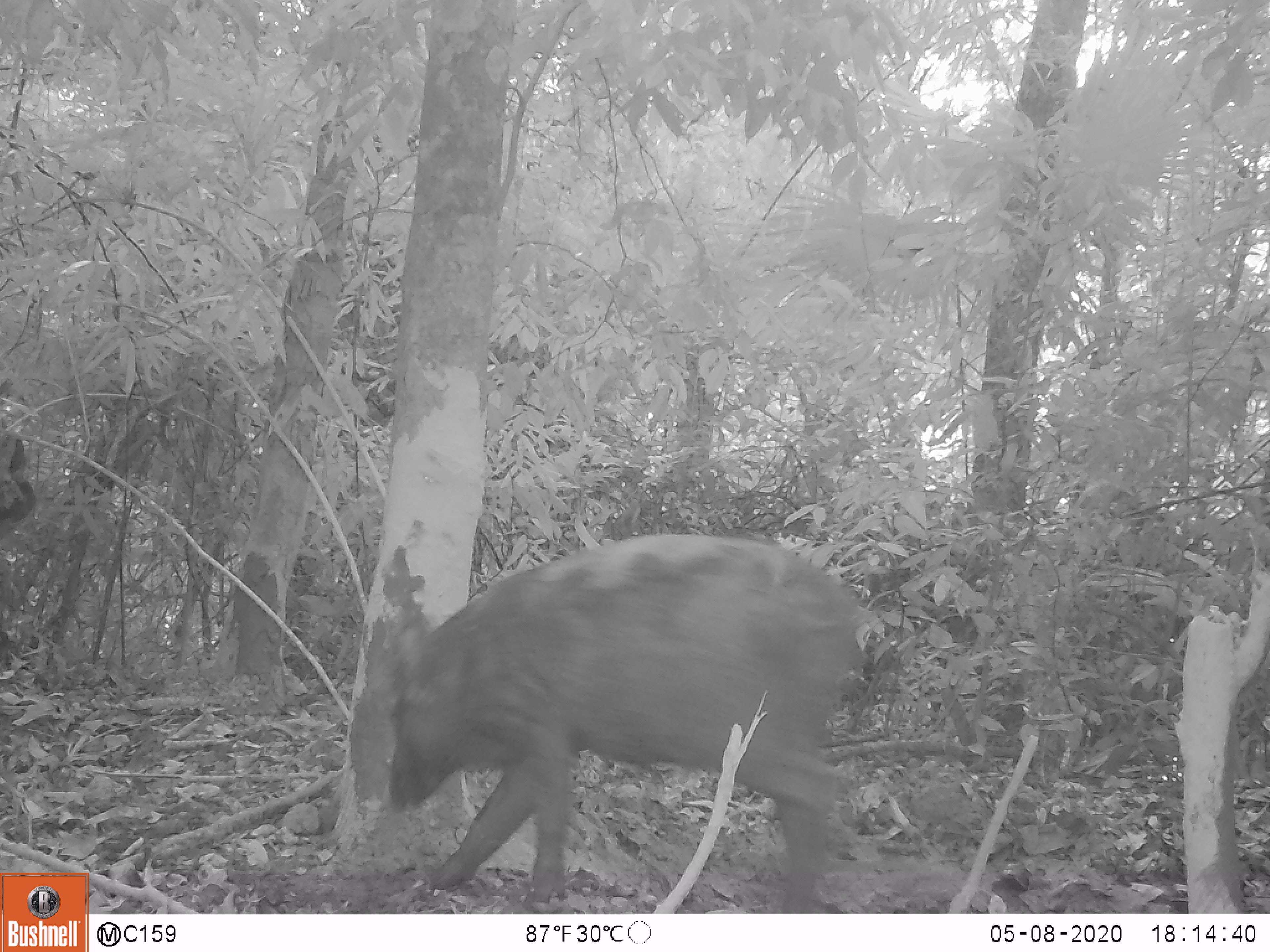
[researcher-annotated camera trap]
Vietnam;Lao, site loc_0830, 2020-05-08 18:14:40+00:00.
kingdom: Animalia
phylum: Chordata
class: Mammalia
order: Artiodactyla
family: Suidae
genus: Sus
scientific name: Sus scrofa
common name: eurasian wild pig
Eurasian wild pig (Sus scrofa). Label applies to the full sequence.